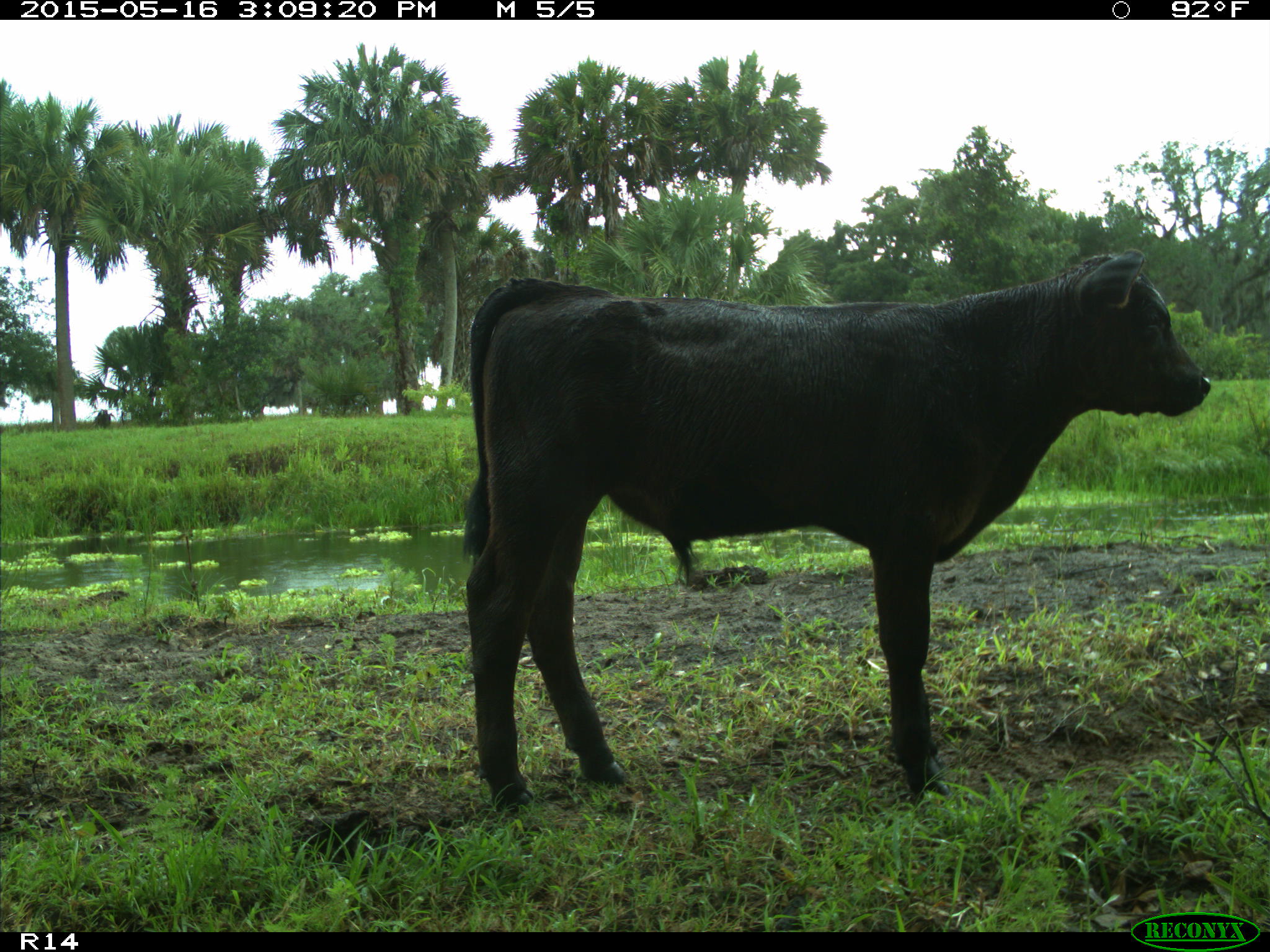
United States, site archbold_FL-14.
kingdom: Animalia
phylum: Chordata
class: Mammalia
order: Artiodactyla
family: Bovidae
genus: Bos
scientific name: Bos taurus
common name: domestic cow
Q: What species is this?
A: Bos taurus (domestic cow).